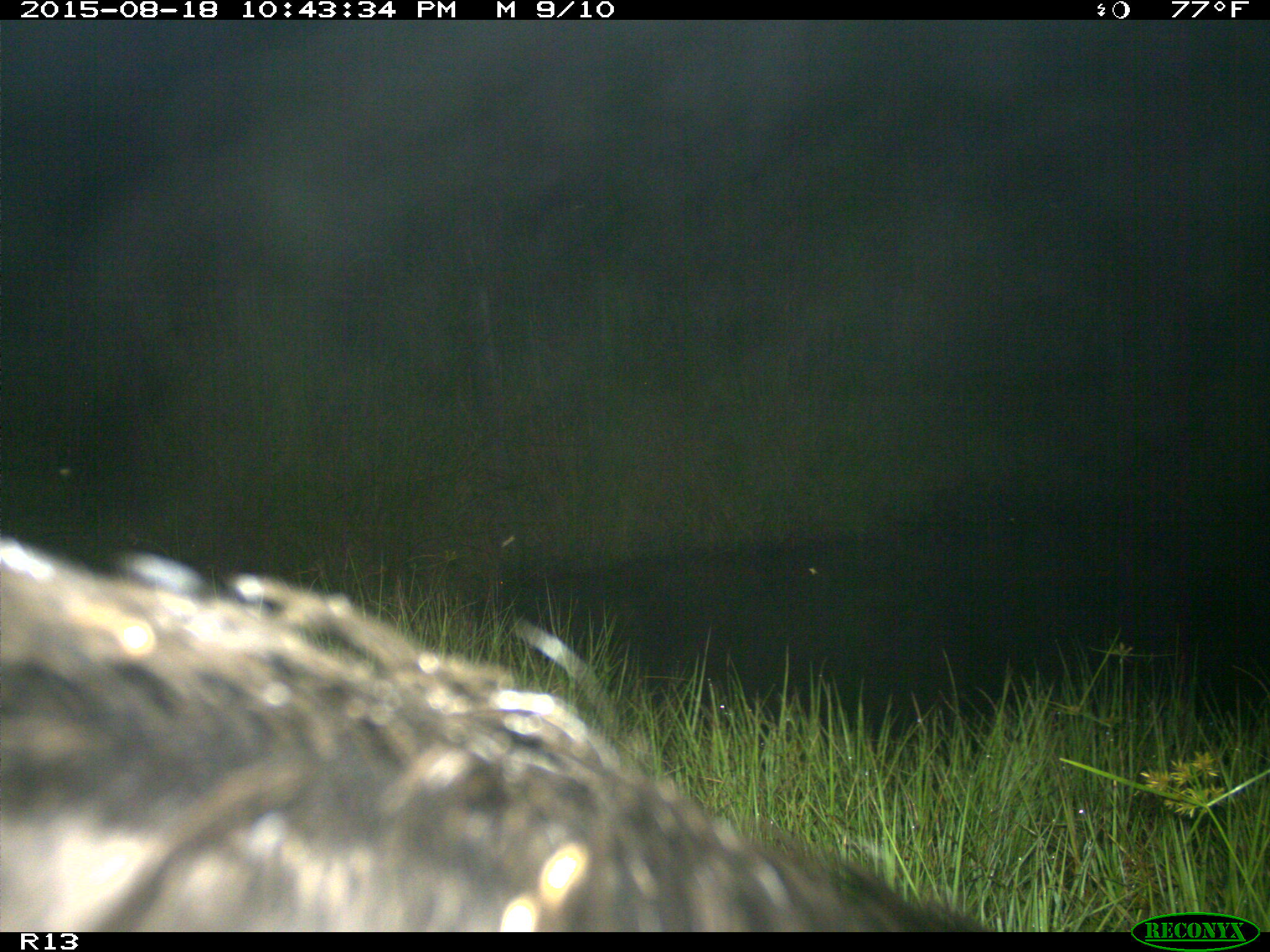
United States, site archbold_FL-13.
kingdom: Animalia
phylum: Chordata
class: Mammalia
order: Artiodactyla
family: Suidae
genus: Sus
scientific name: Sus scrofa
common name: wild boar